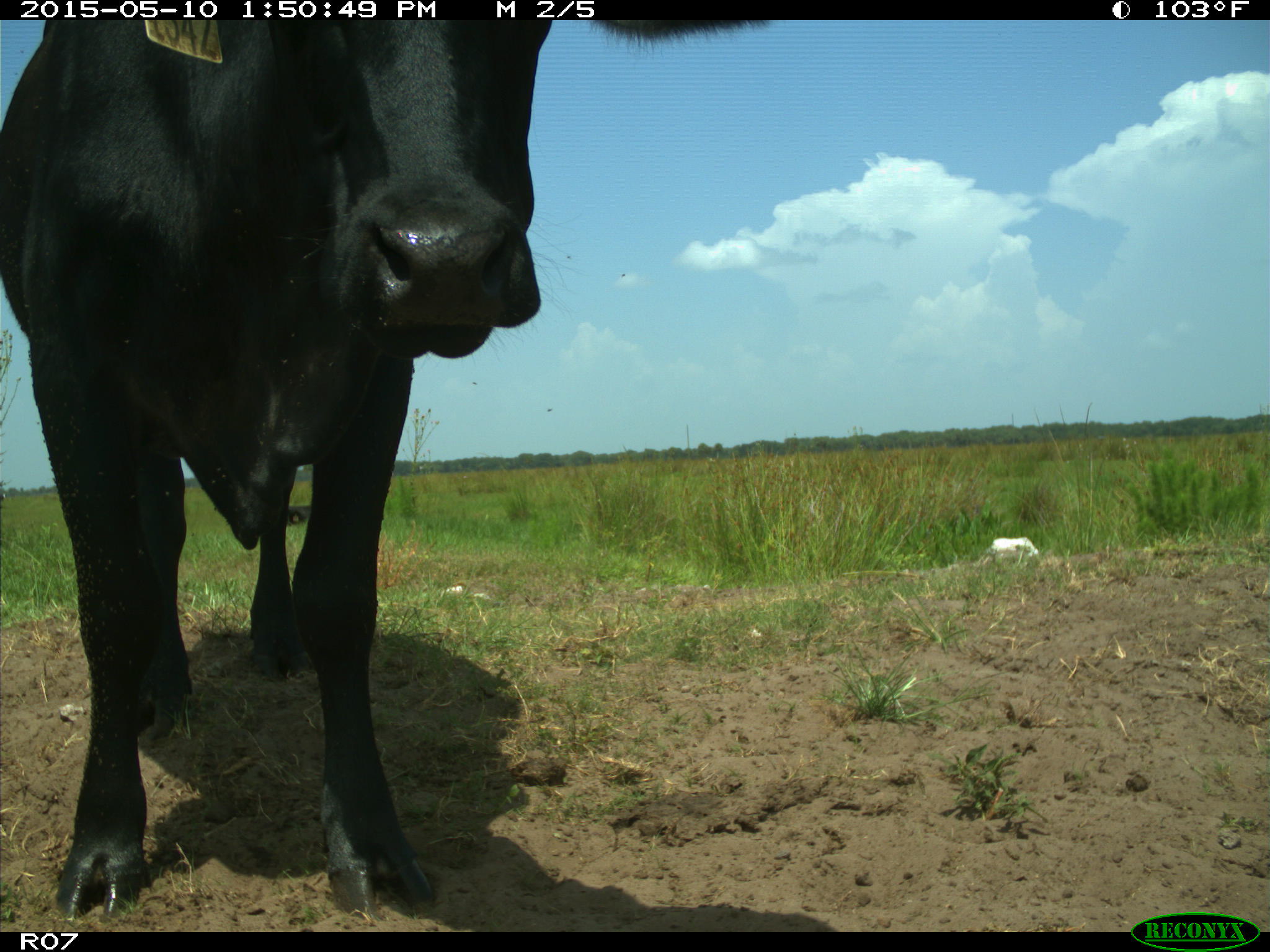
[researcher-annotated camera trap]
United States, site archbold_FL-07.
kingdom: Animalia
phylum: Chordata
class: Mammalia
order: Artiodactyla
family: Bovidae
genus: Bos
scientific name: Bos taurus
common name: domestic cow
Bos taurus (domestic cow).